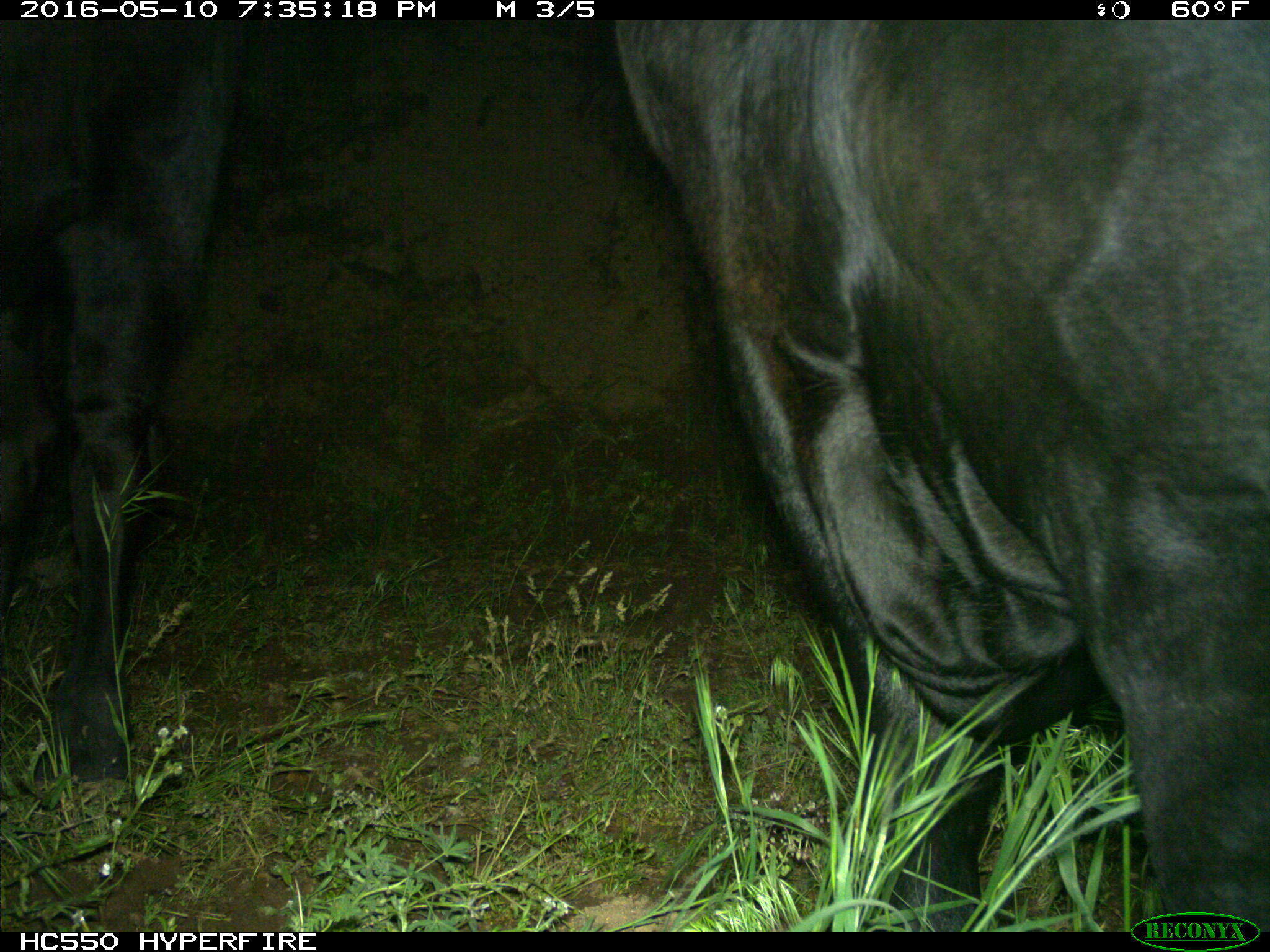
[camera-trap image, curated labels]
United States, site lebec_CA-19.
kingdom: Animalia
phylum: Chordata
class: Mammalia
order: Artiodactyla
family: Bovidae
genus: Bos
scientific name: Bos taurus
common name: domestic cow